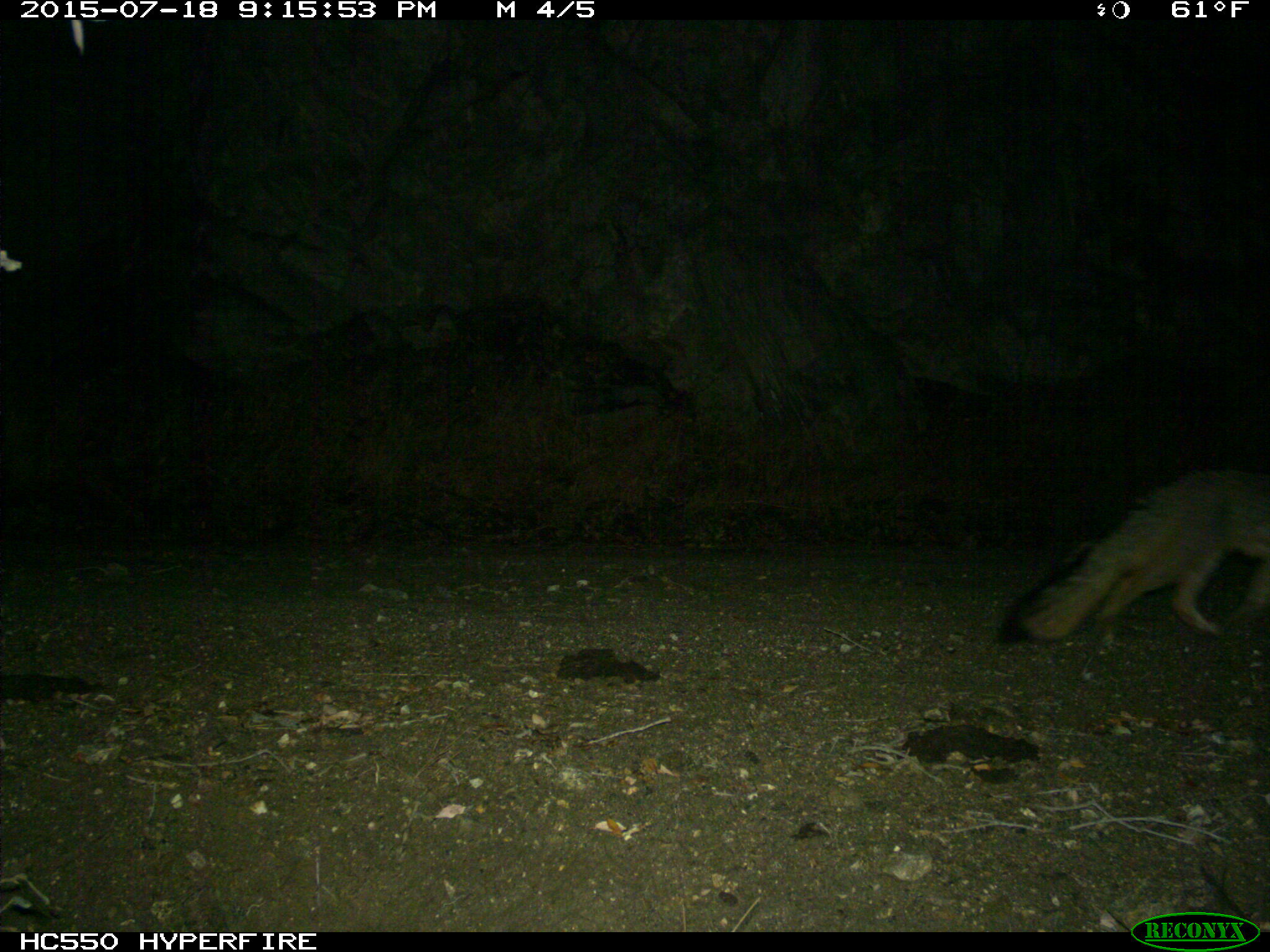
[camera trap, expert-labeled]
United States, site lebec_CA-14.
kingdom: Animalia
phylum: Chordata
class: Mammalia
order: Carnivora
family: Canidae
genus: Urocyon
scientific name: Urocyon cinereoargenteus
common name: gray fox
Urocyon cinereoargenteus (gray fox).